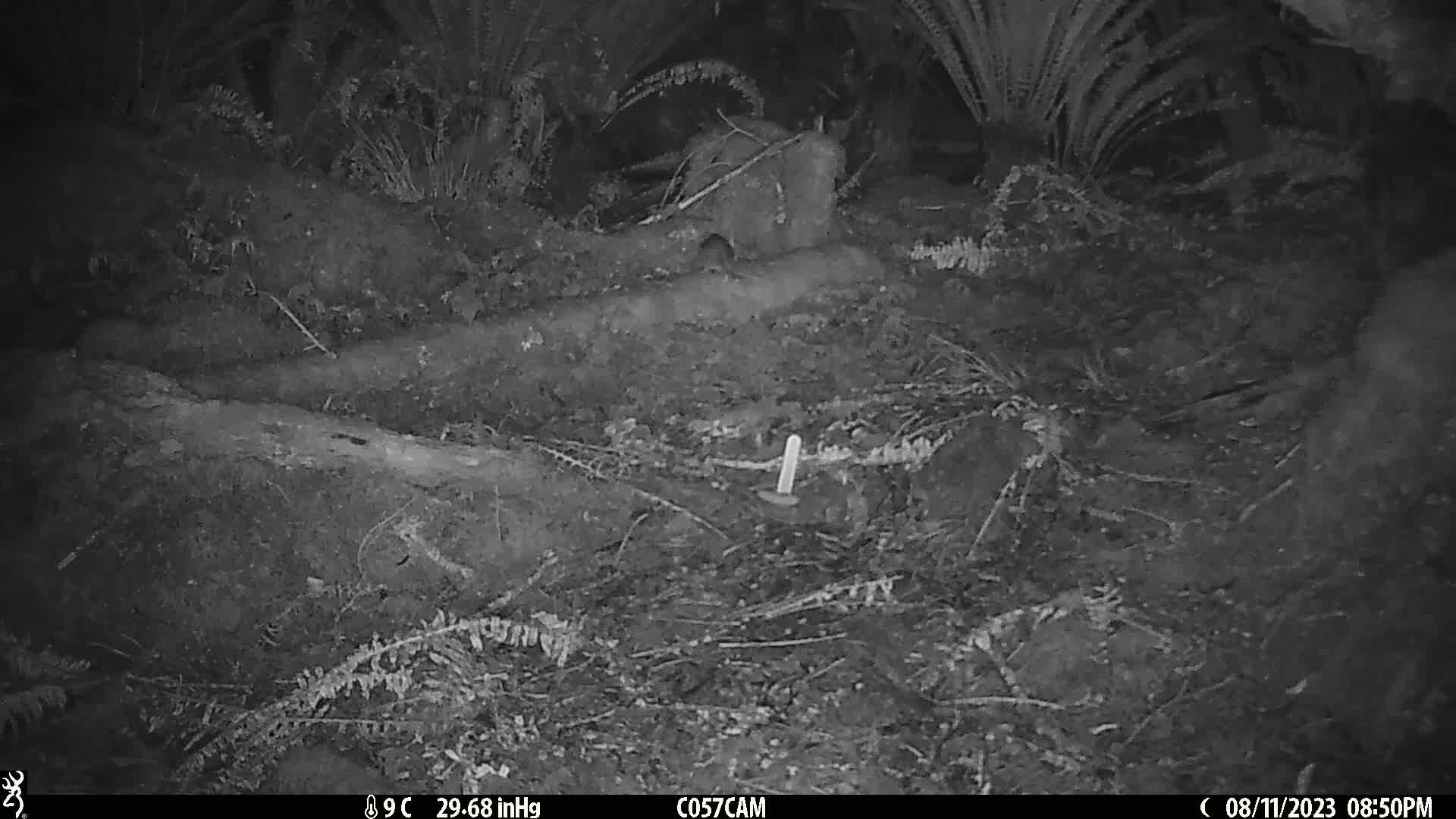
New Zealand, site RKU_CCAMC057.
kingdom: Animalia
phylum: Chordata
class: Mammalia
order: Rodentia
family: Muridae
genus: Rattus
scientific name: Rattus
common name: rat